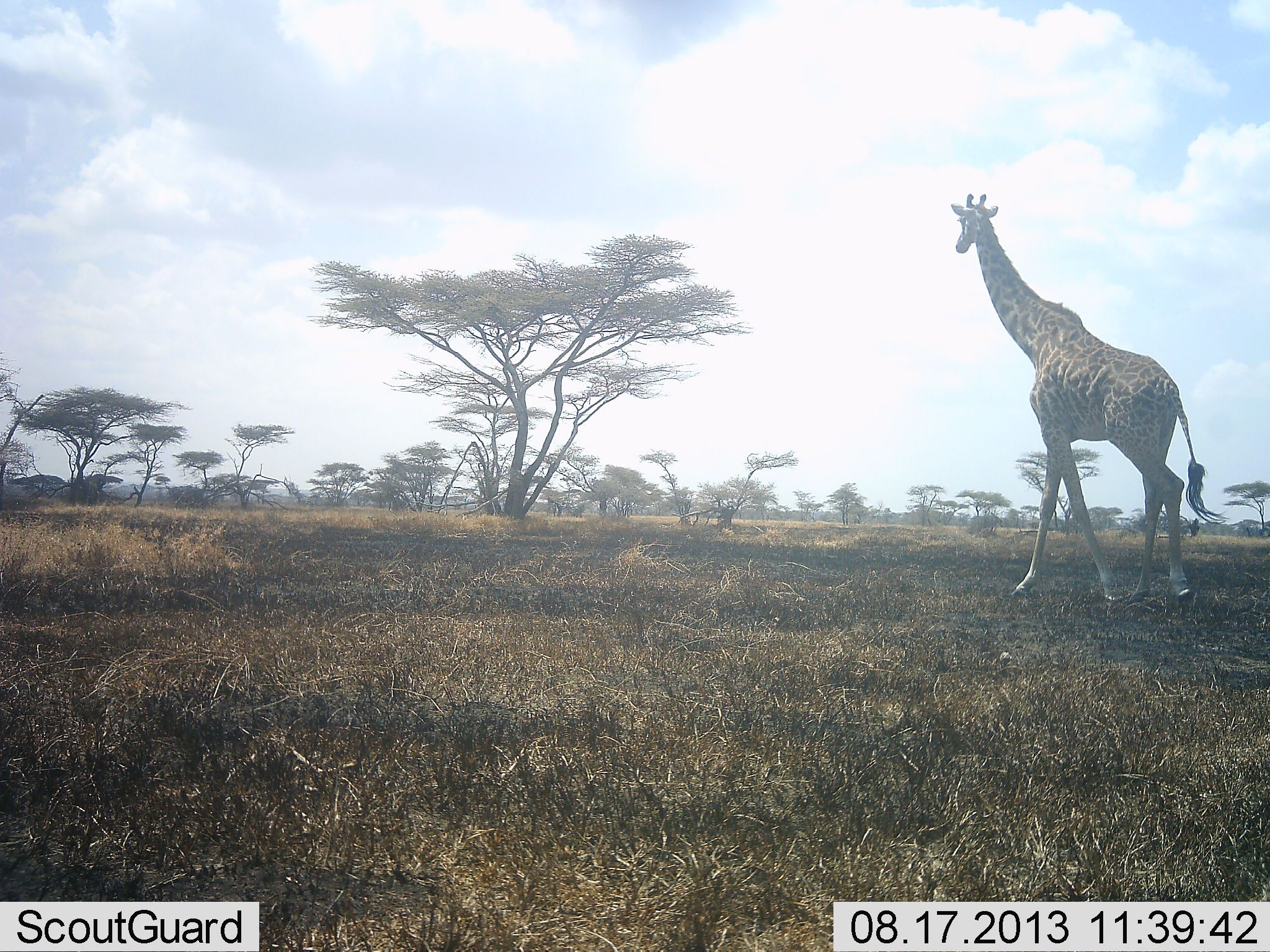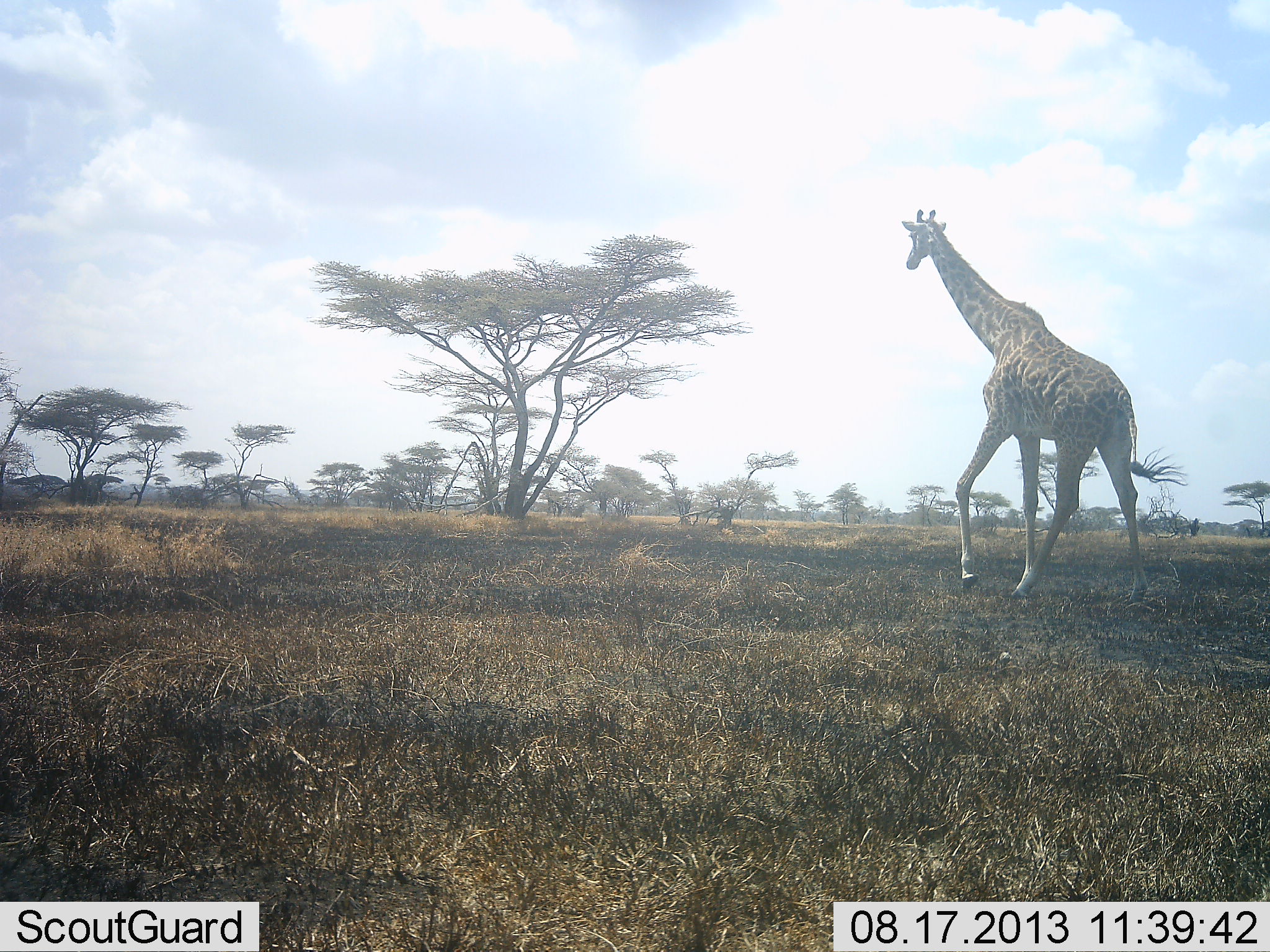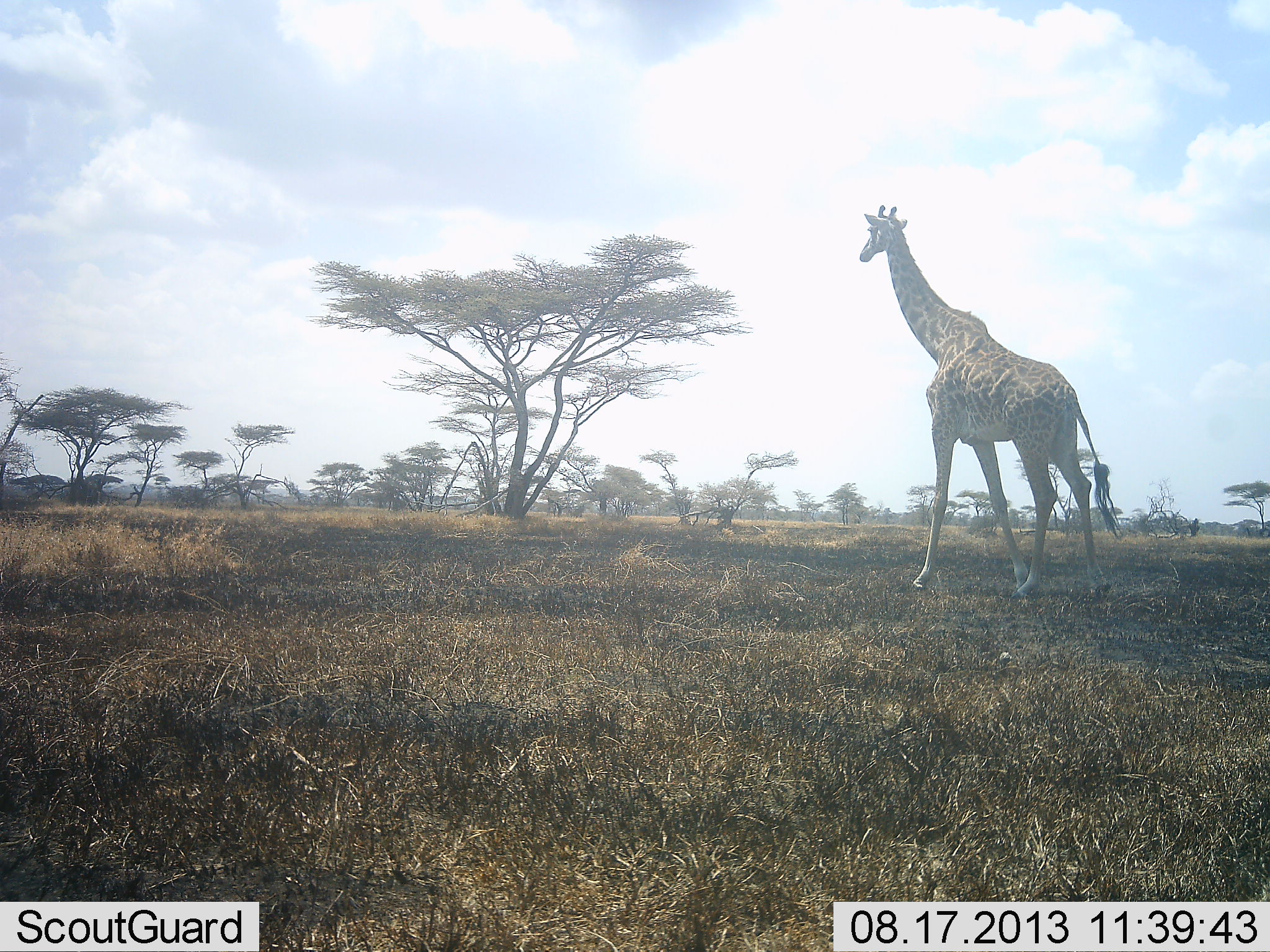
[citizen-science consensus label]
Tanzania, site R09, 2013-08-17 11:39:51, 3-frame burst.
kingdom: Animalia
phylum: Chordata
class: Mammalia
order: Artiodactyla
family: Giraffidae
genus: Giraffa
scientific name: Giraffa camelopardalis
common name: giraffe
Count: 1.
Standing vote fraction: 16%.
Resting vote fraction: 0%.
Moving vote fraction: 84%.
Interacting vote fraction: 0%.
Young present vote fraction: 0%.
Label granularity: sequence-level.